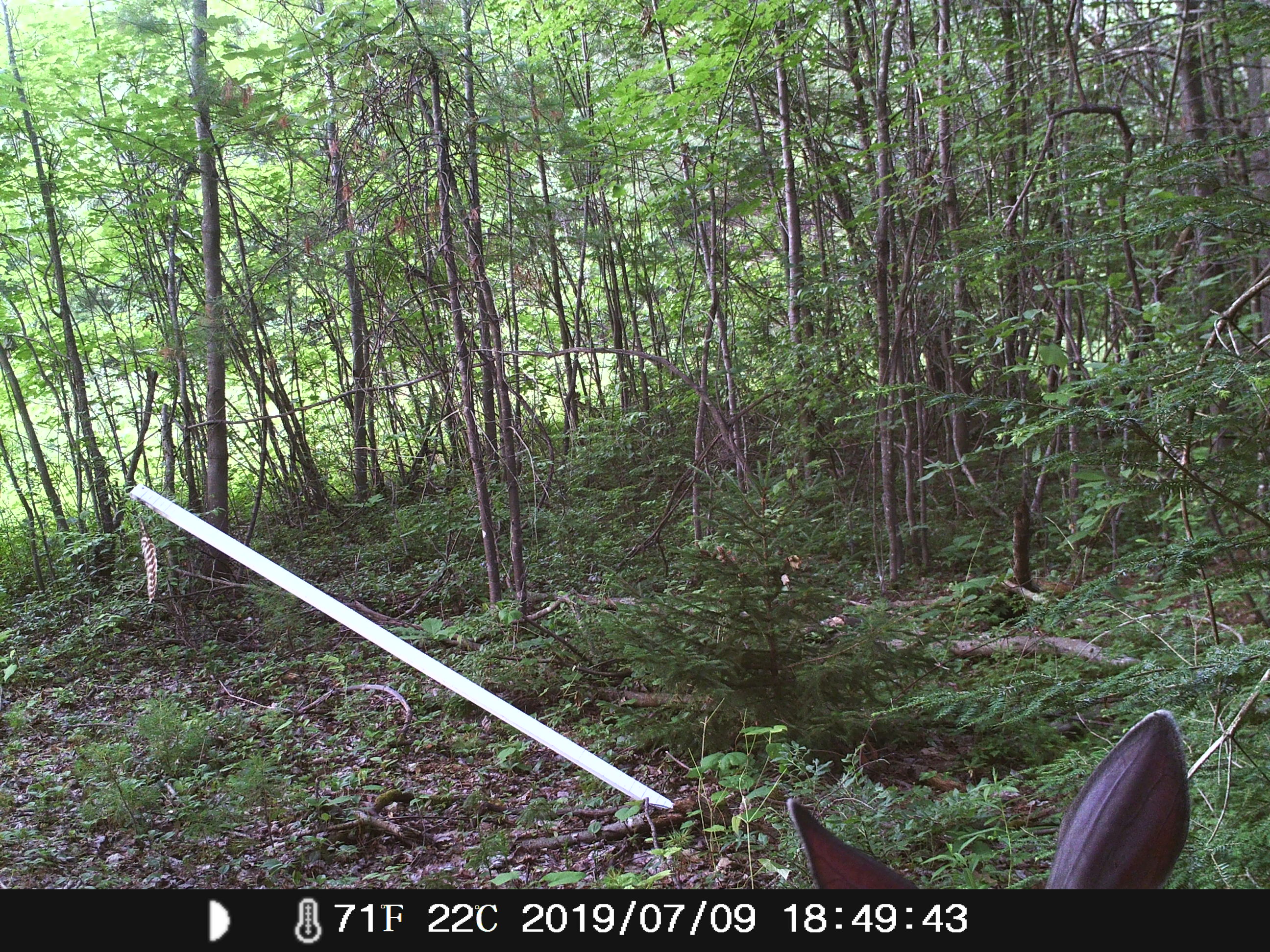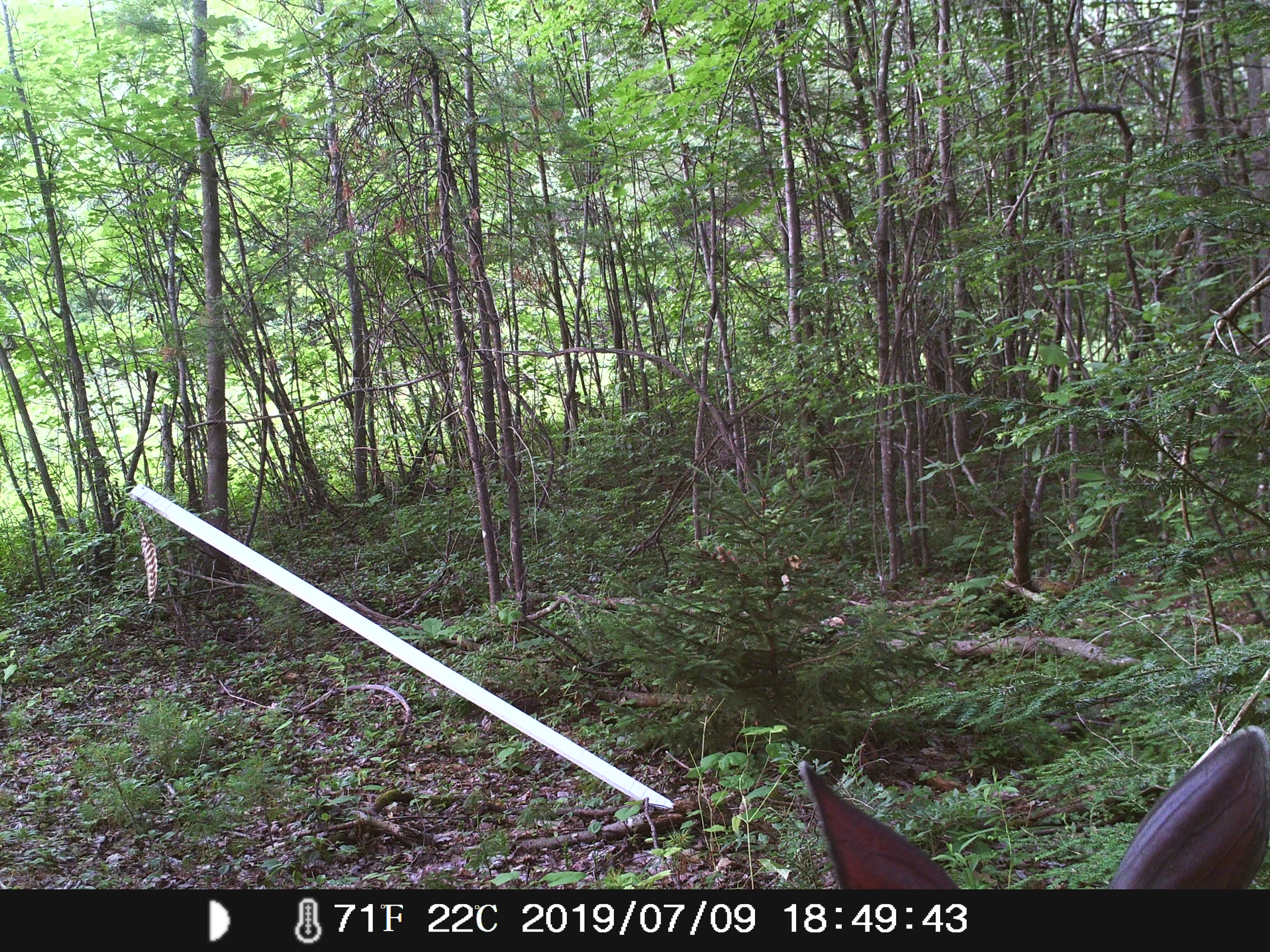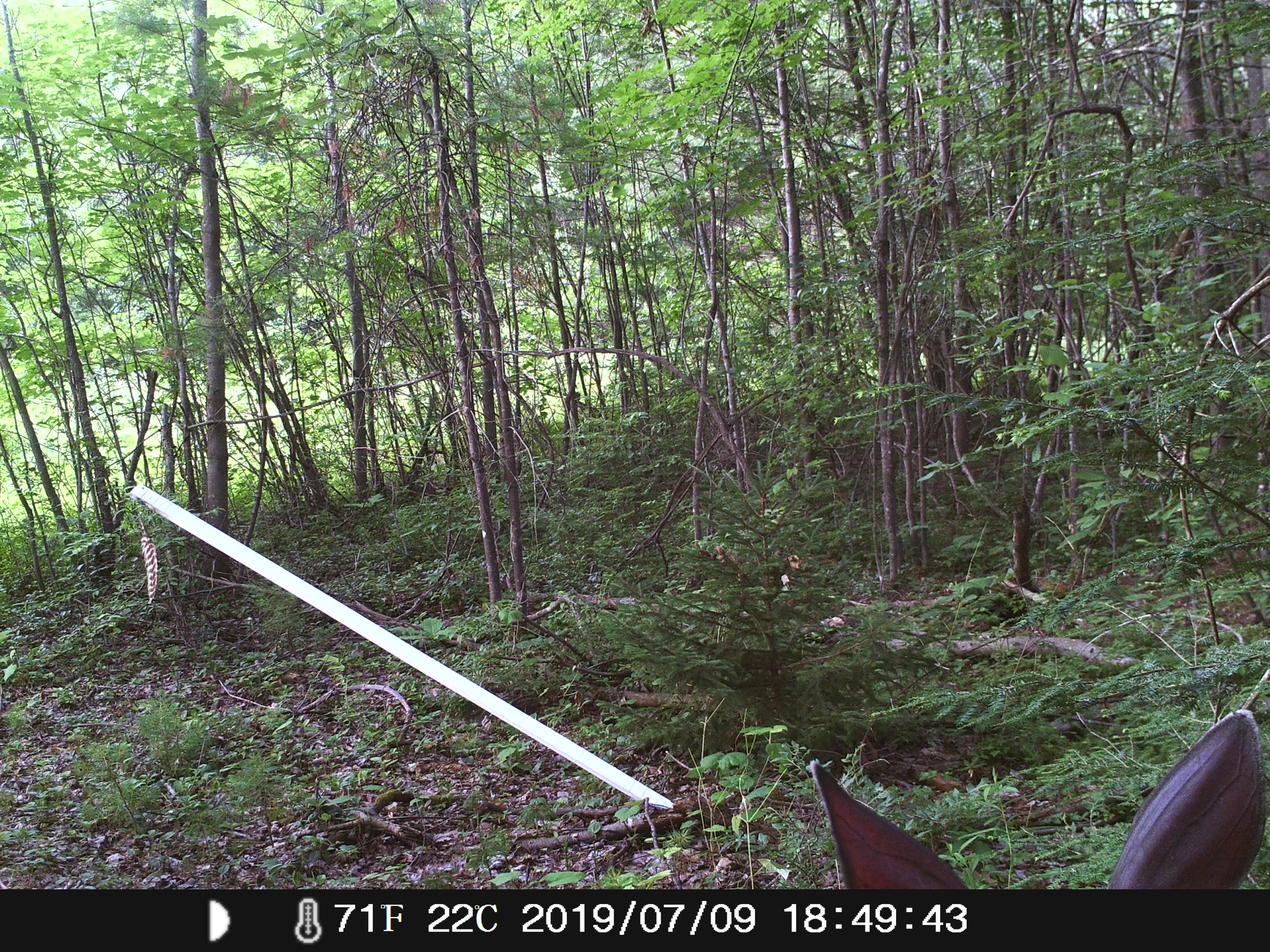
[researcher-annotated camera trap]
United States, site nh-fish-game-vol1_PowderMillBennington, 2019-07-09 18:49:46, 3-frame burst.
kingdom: Animalia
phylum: Chordata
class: Mammalia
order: Artiodactyla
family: Cervidae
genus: Odocoileus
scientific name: Odocoileus virginianus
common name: white-tailed deer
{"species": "white-tailed deer (Odocoileus virginianus)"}